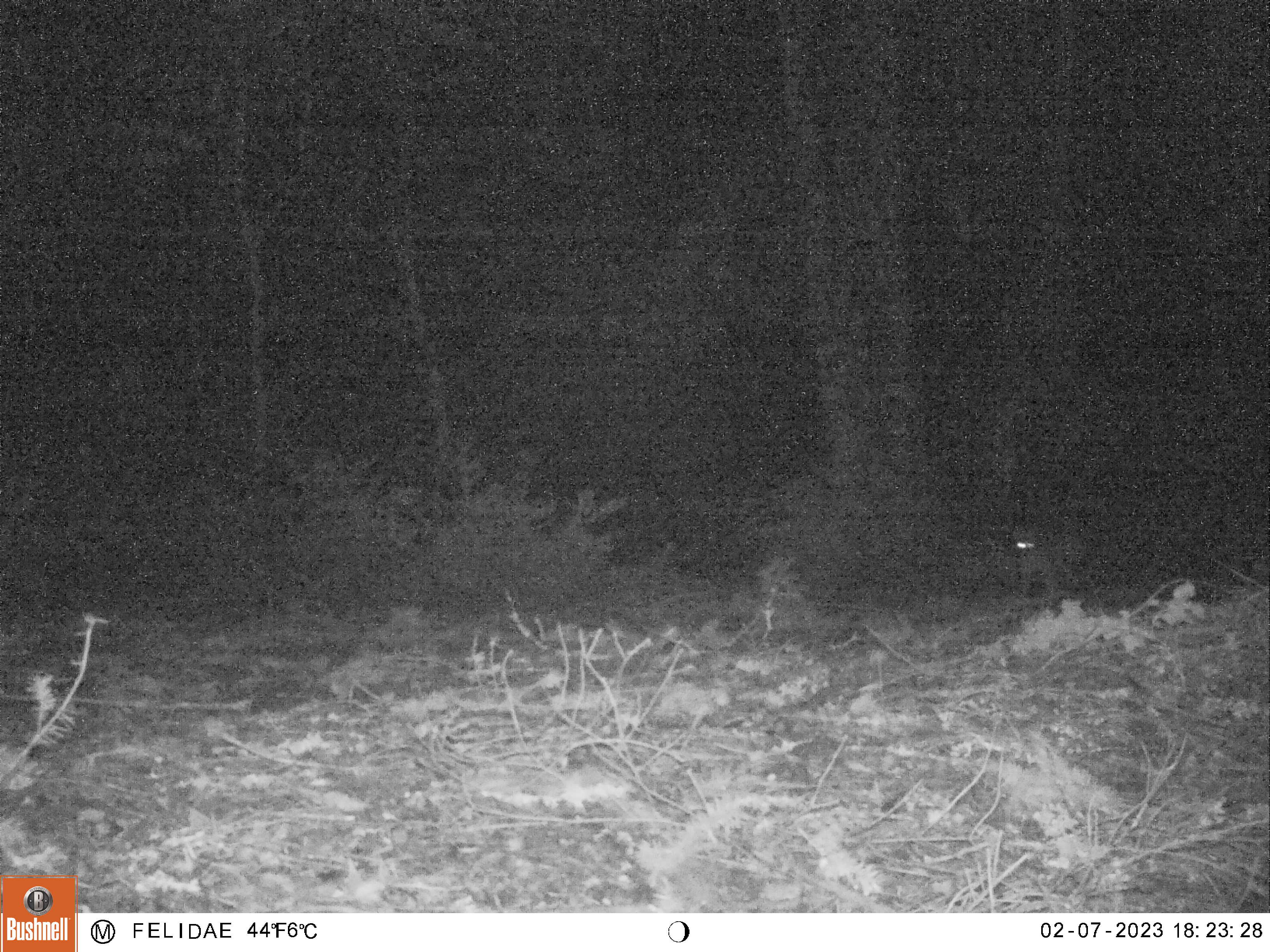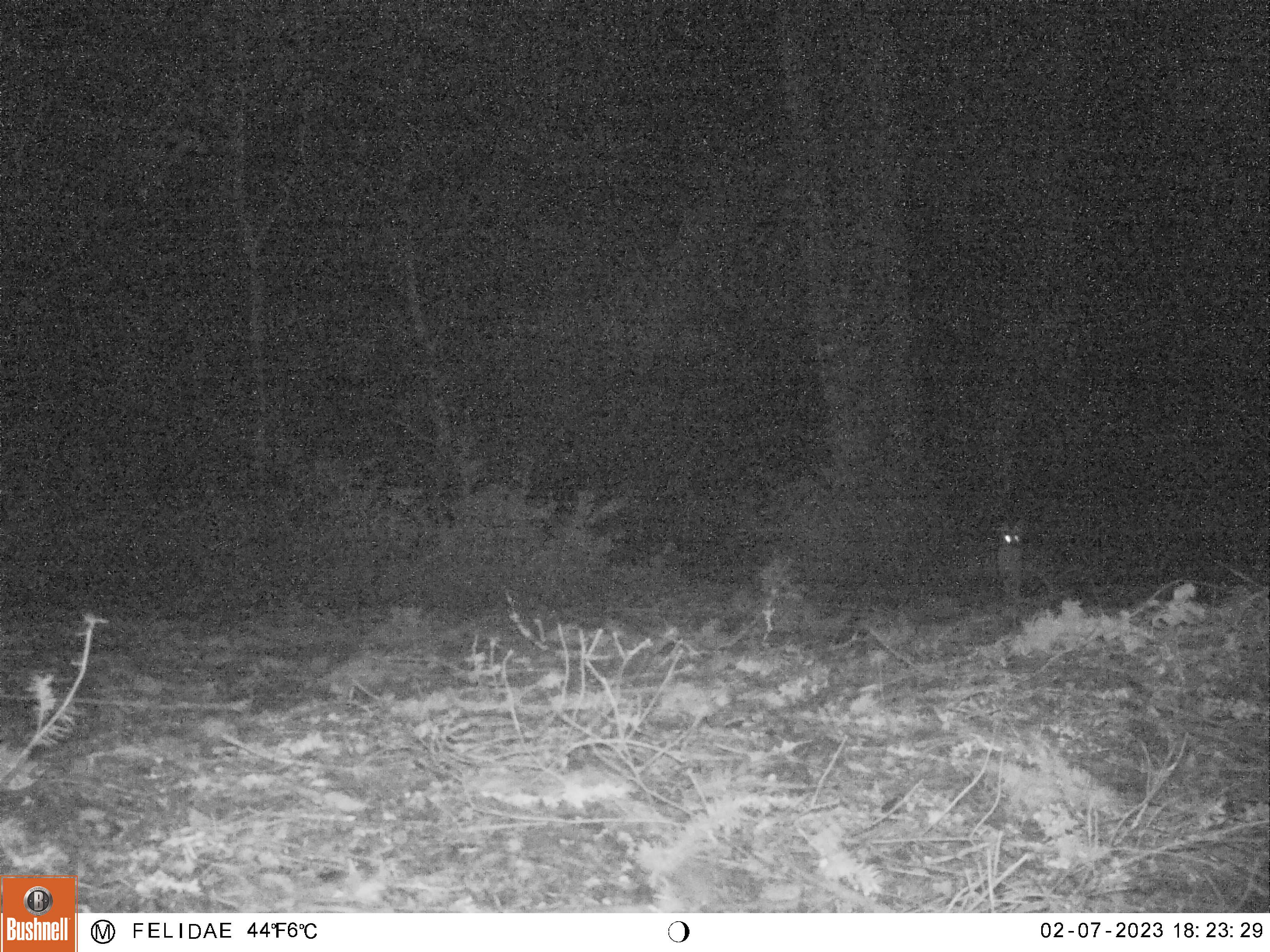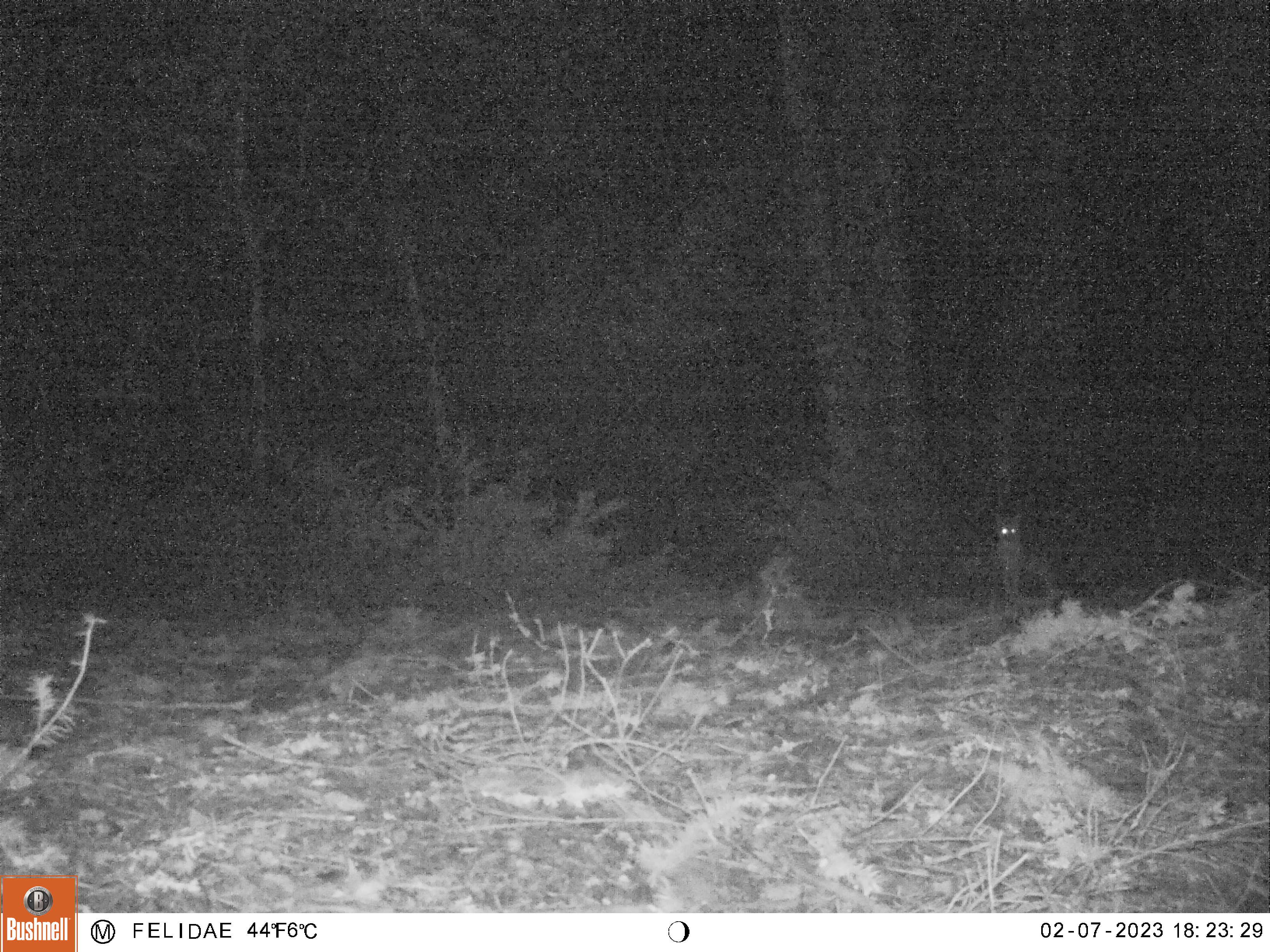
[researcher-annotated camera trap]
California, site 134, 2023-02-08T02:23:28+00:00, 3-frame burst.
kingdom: Animalia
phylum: Chordata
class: Mammalia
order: Carnivora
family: Canidae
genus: Urocyon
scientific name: Urocyon cinereoargenteus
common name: gray fox